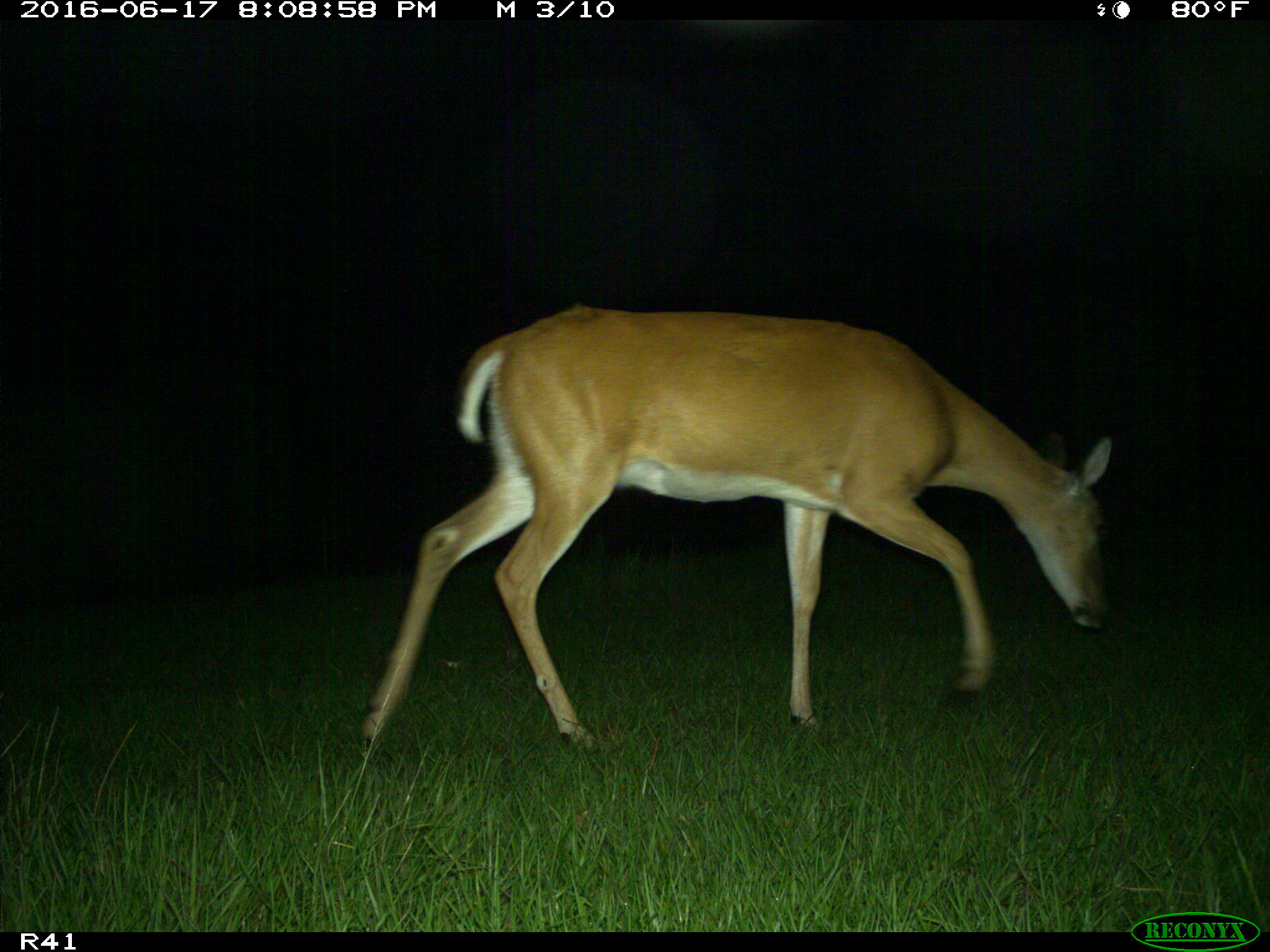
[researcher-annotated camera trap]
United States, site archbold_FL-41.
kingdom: Animalia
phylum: Chordata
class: Mammalia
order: Artiodactyla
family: Cervidae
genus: Odocoileus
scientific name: Odocoileus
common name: deer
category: unidentified deer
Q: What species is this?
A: Unidentified deer (deer) (Odocoileus).